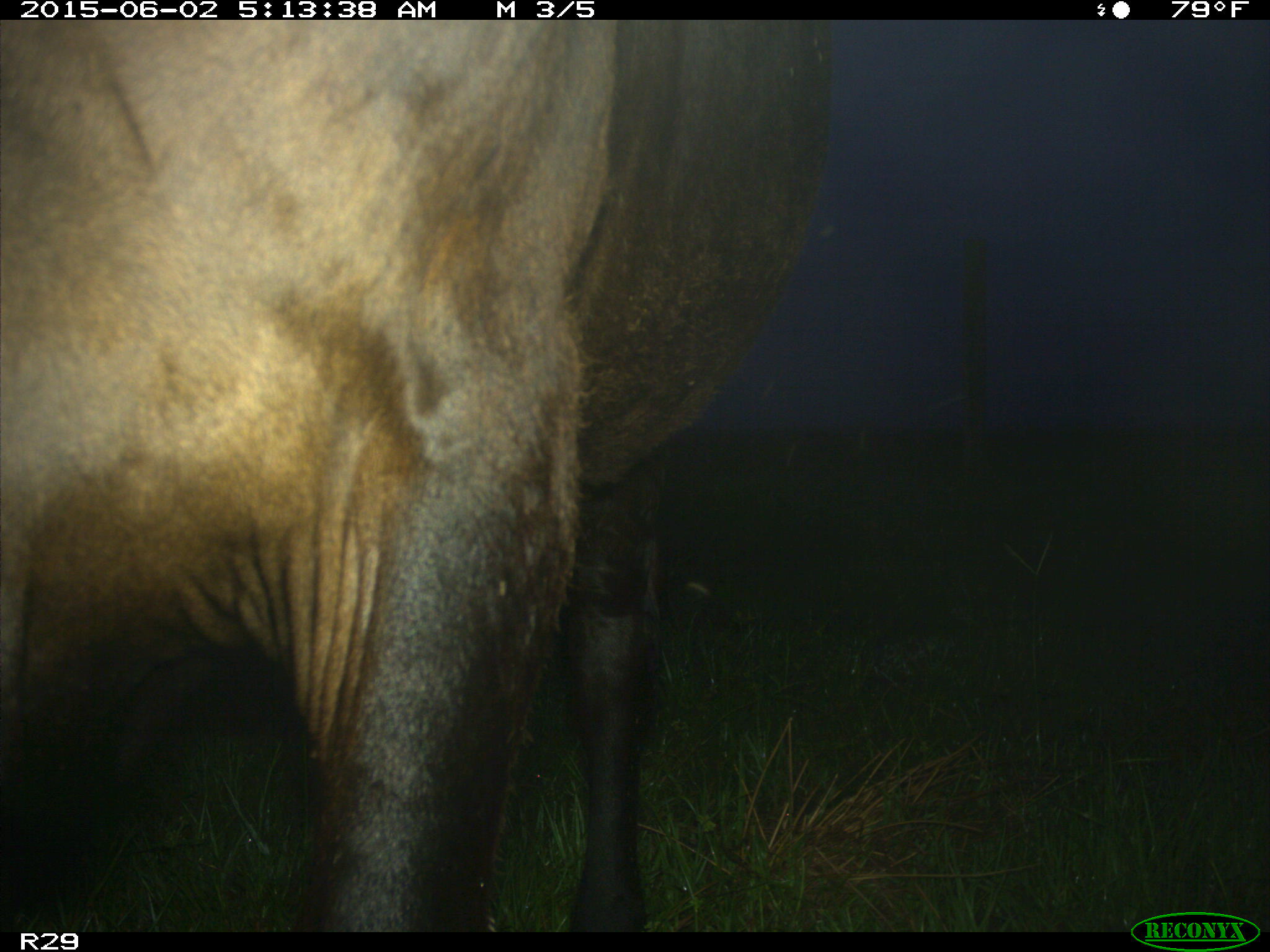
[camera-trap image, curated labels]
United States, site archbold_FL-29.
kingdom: Animalia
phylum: Chordata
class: Mammalia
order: Artiodactyla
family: Bovidae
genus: Bos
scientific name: Bos taurus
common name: domestic cow